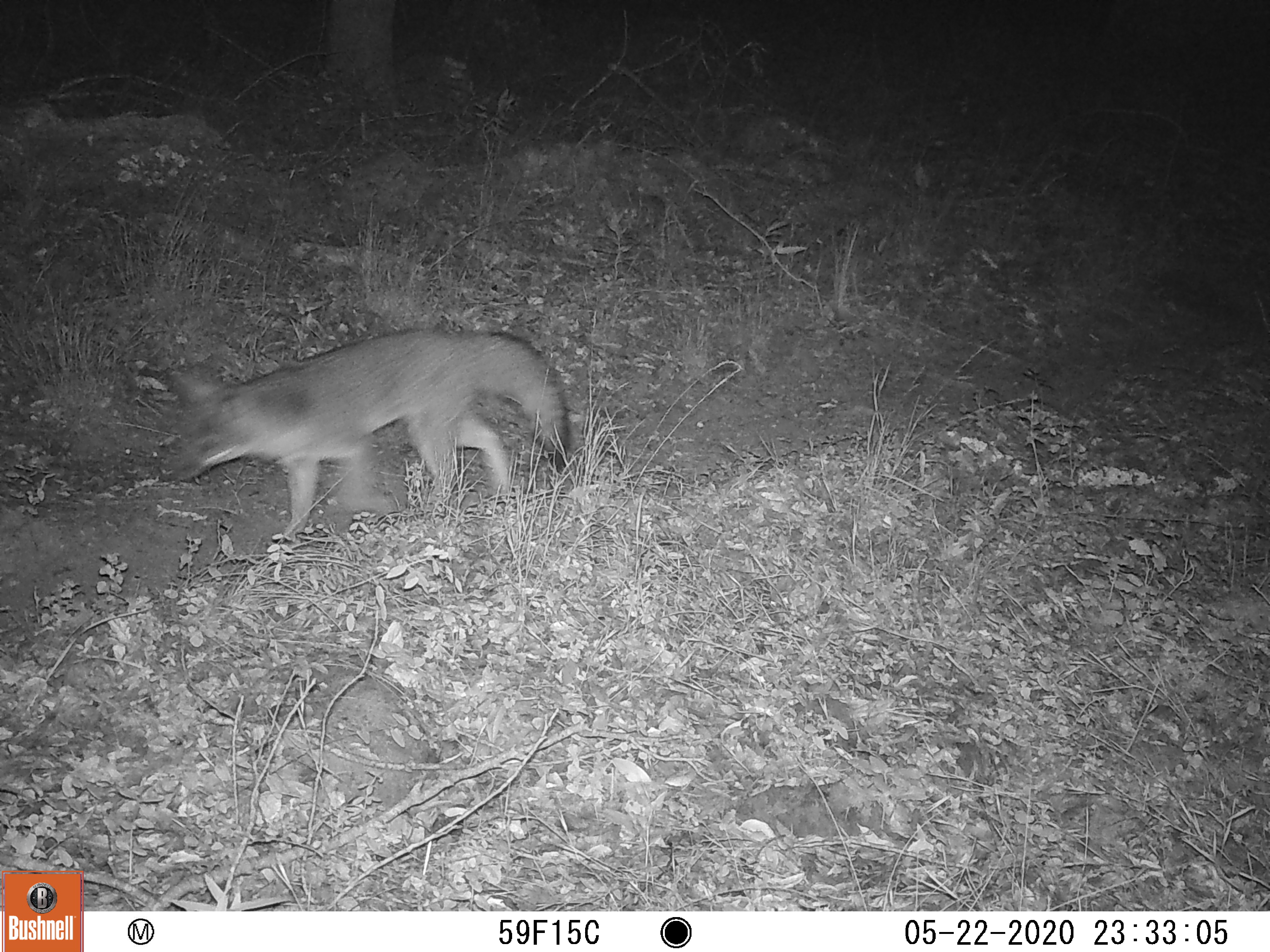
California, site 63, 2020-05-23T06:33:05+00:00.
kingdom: Animalia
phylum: Chordata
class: Mammalia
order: Carnivora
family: Canidae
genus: Urocyon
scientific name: Urocyon cinereoargenteus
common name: gray fox